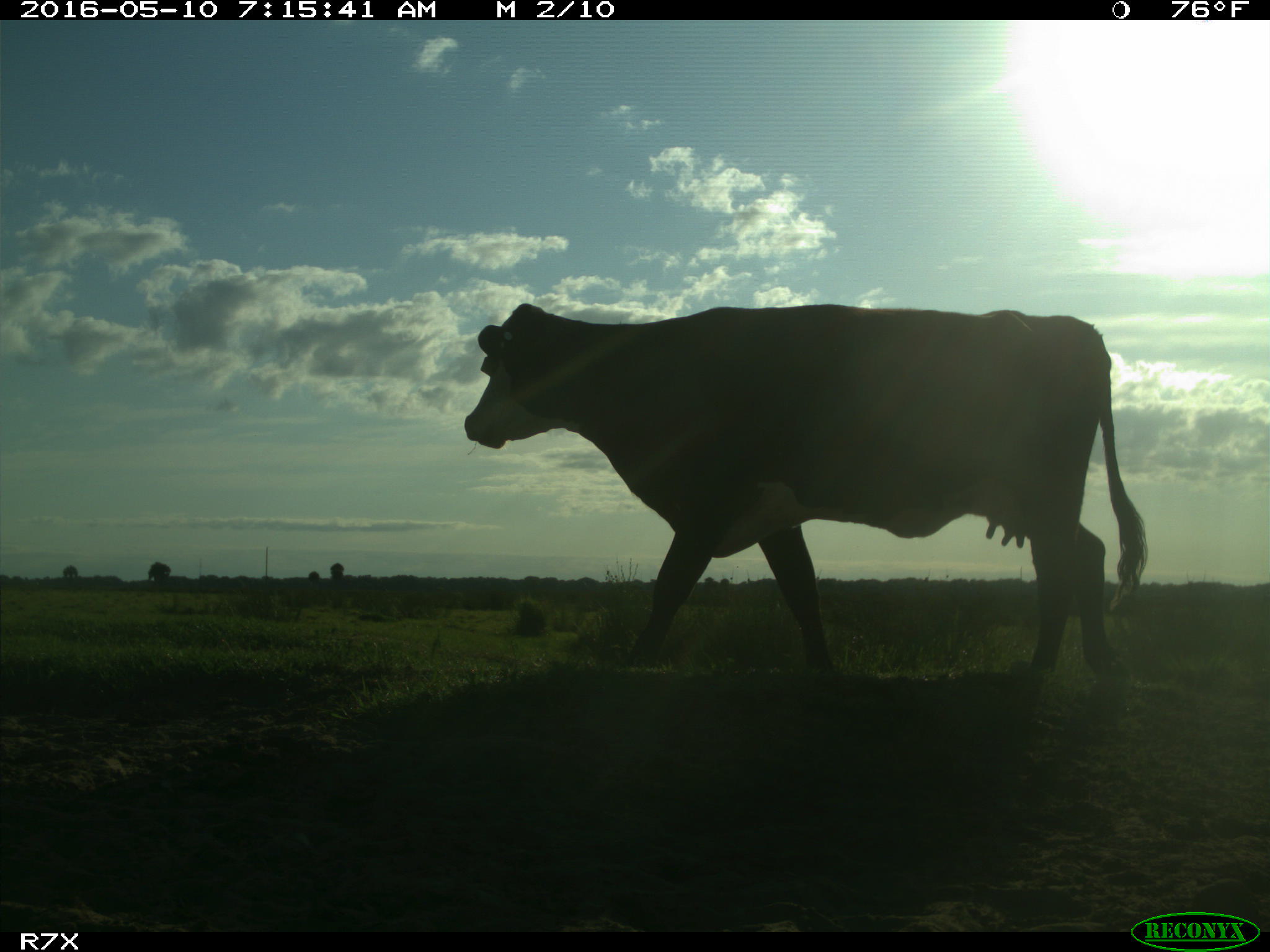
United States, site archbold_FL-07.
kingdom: Animalia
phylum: Chordata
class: Mammalia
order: Artiodactyla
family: Bovidae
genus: Bos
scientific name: Bos taurus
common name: domestic cow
Bos taurus (domestic cow).